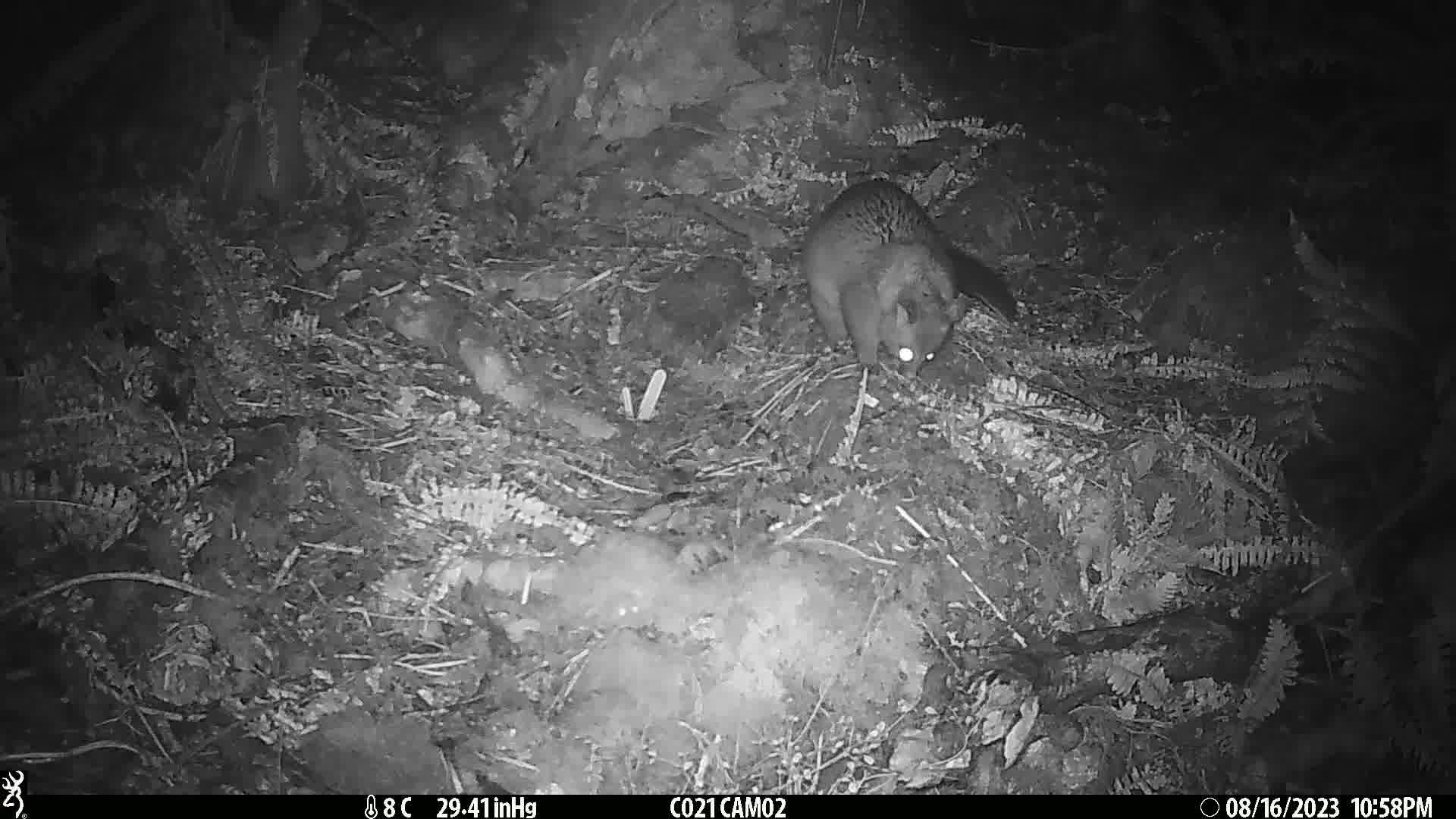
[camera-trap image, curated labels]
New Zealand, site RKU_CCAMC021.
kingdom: Animalia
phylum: Chordata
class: Mammalia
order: Diprotodontia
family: Phalangeridae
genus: Trichosurus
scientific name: Trichosurus vulpecula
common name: common brushtail possum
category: possum